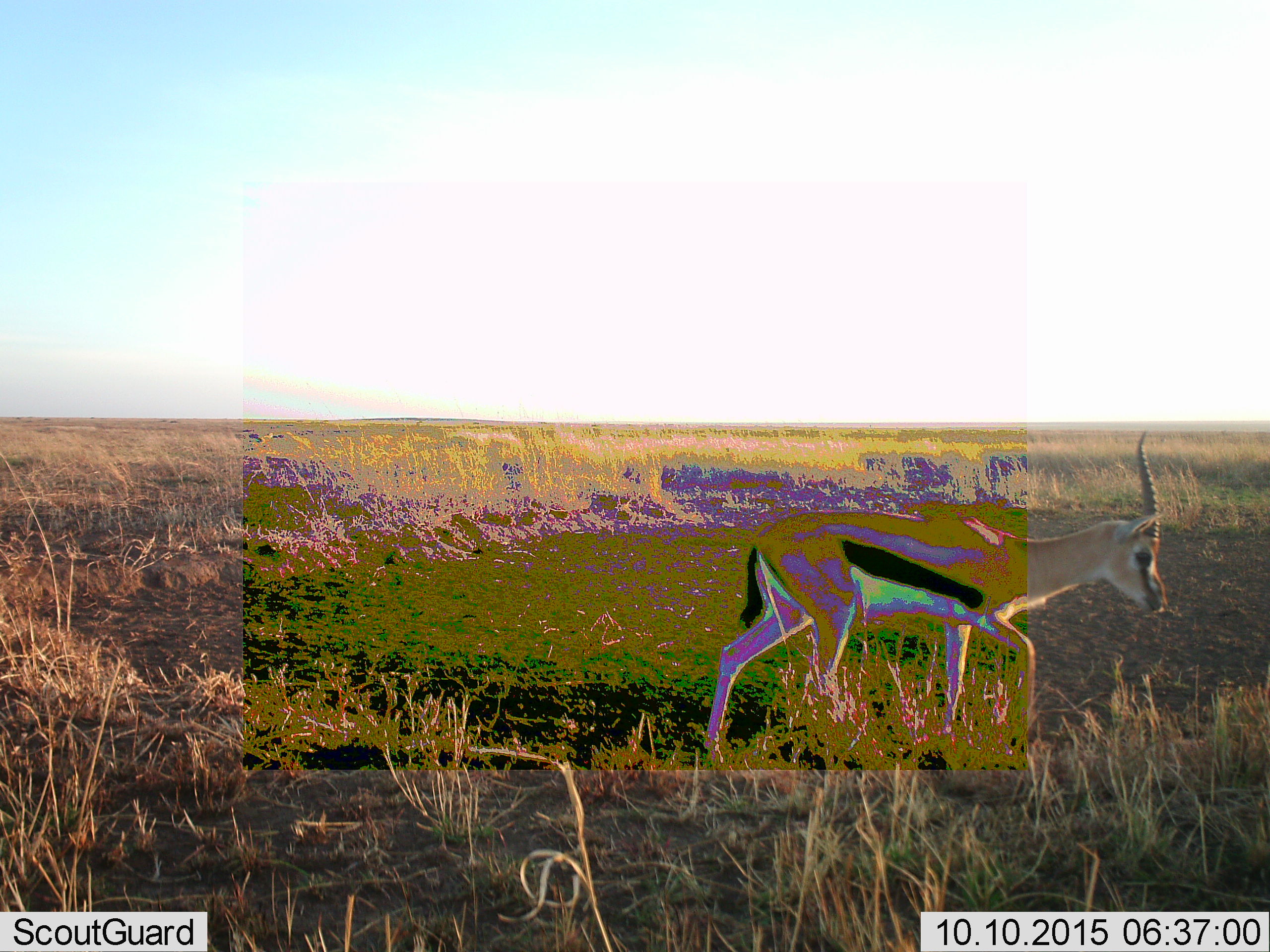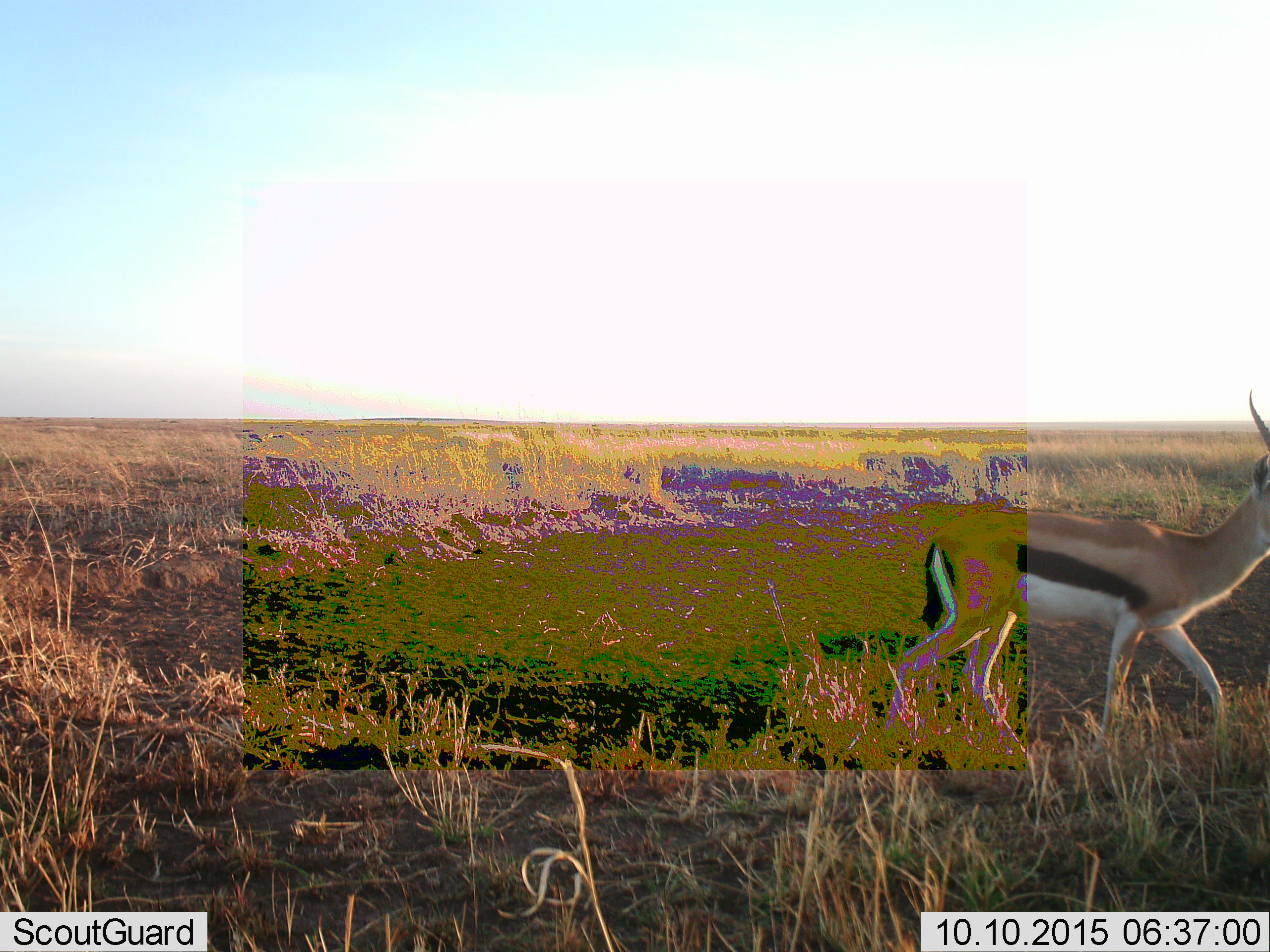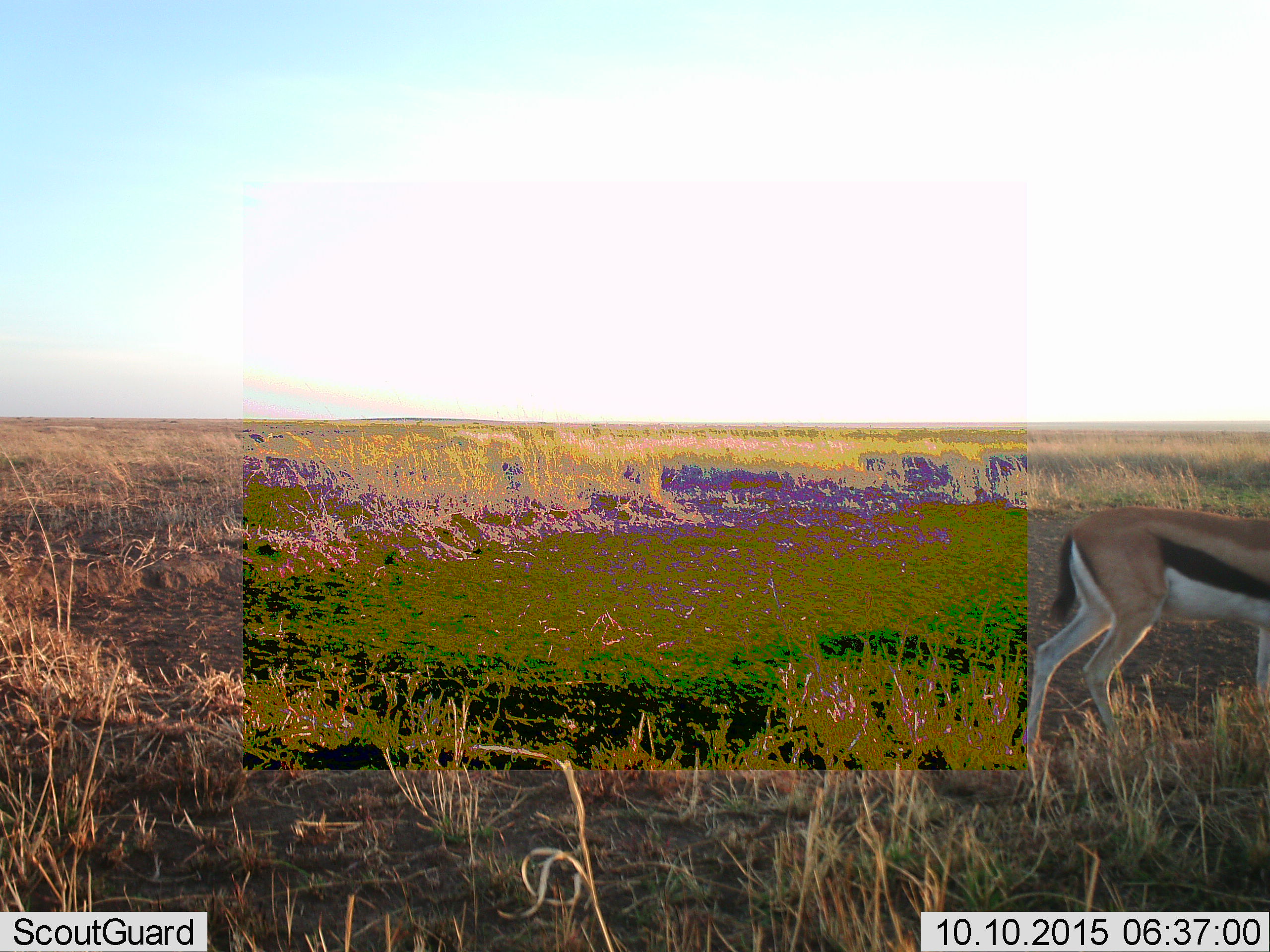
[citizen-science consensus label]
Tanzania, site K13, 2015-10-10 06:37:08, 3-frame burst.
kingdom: Animalia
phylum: Chordata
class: Mammalia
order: Artiodactyla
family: Bovidae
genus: Eudorcas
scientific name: Eudorcas thomsonii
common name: thomson's gazelle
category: gazellethomsons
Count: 1.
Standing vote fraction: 12%.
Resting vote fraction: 0%.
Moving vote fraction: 100%.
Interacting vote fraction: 0%.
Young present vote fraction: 0%.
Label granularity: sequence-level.